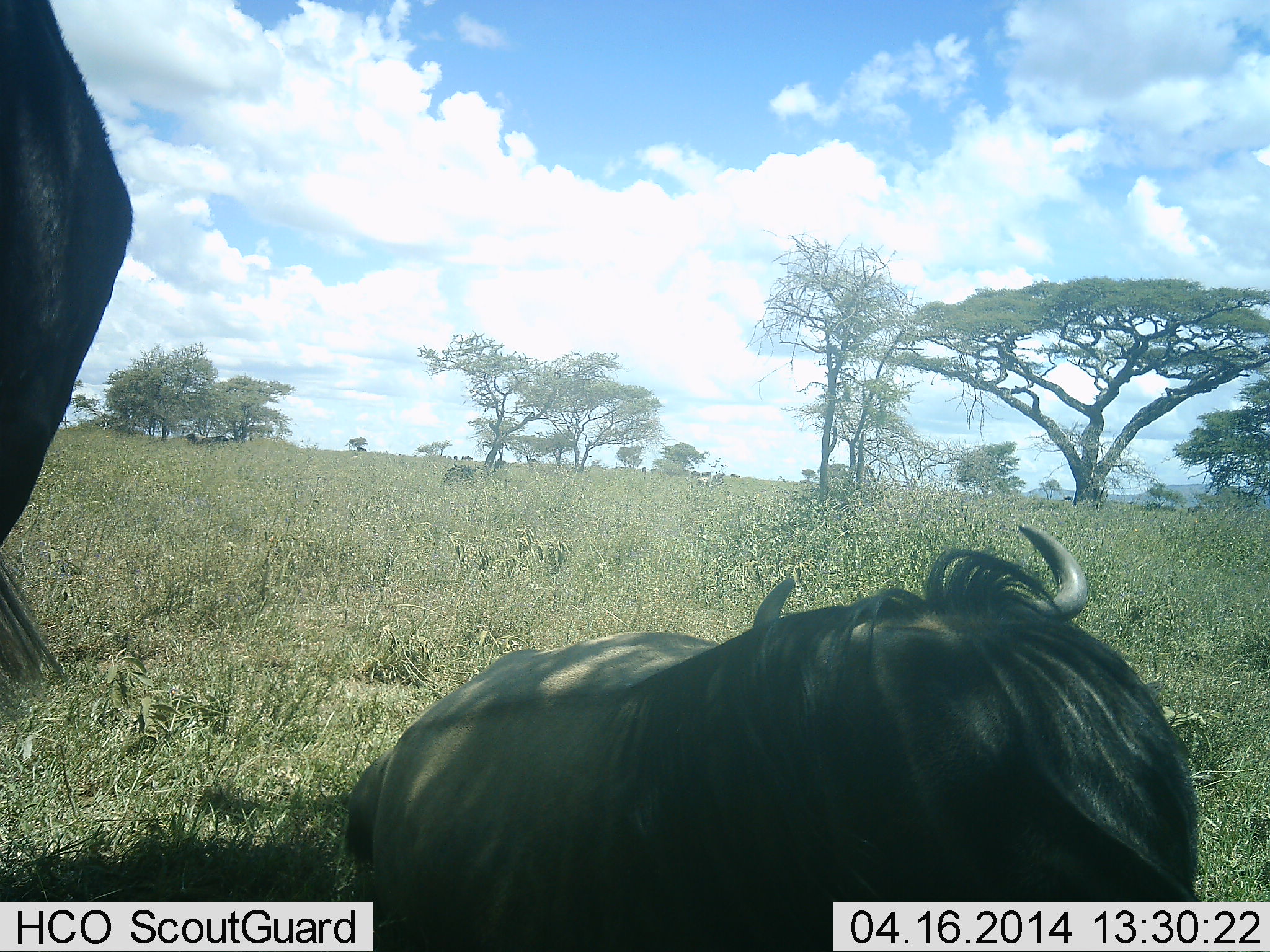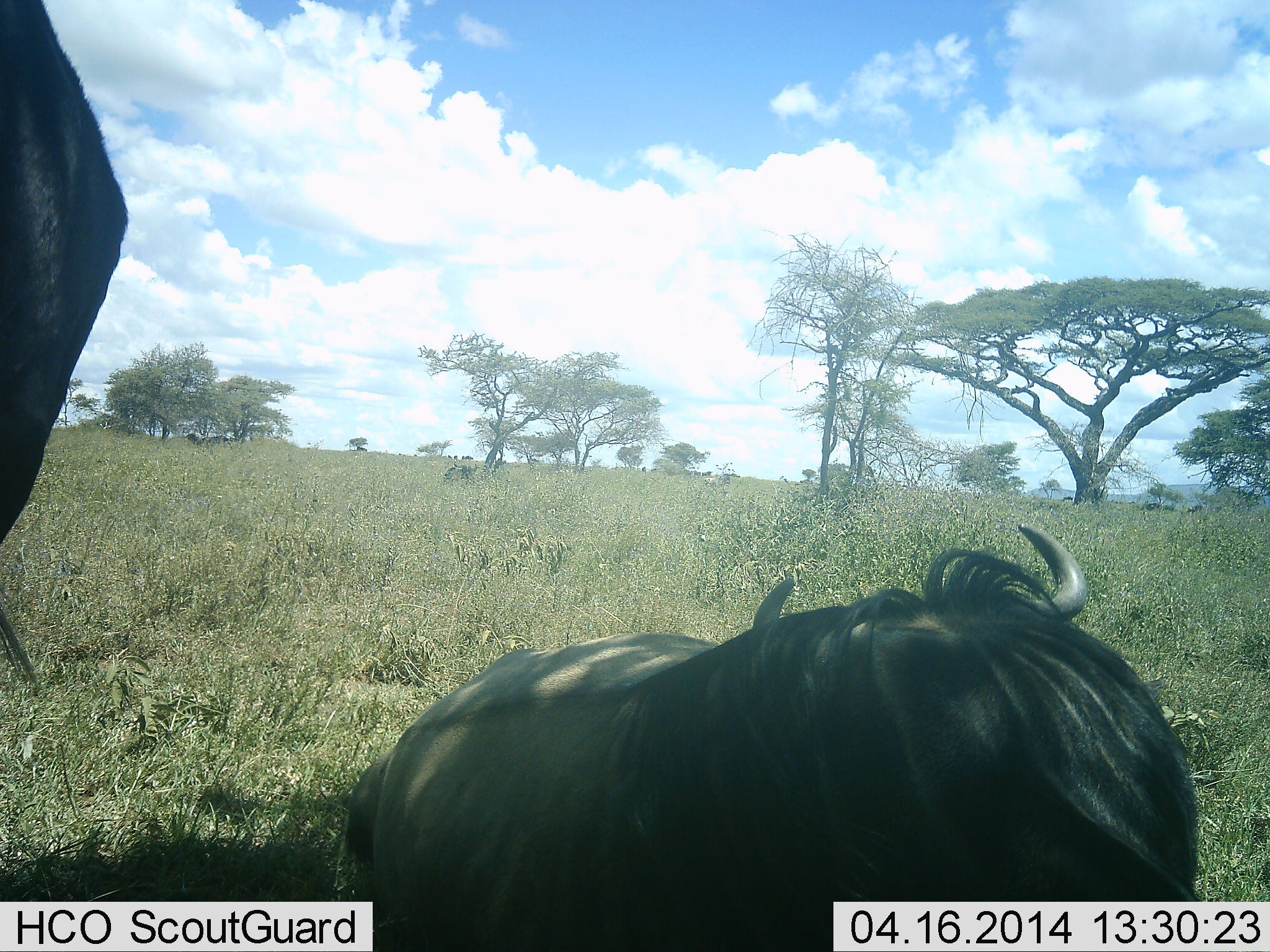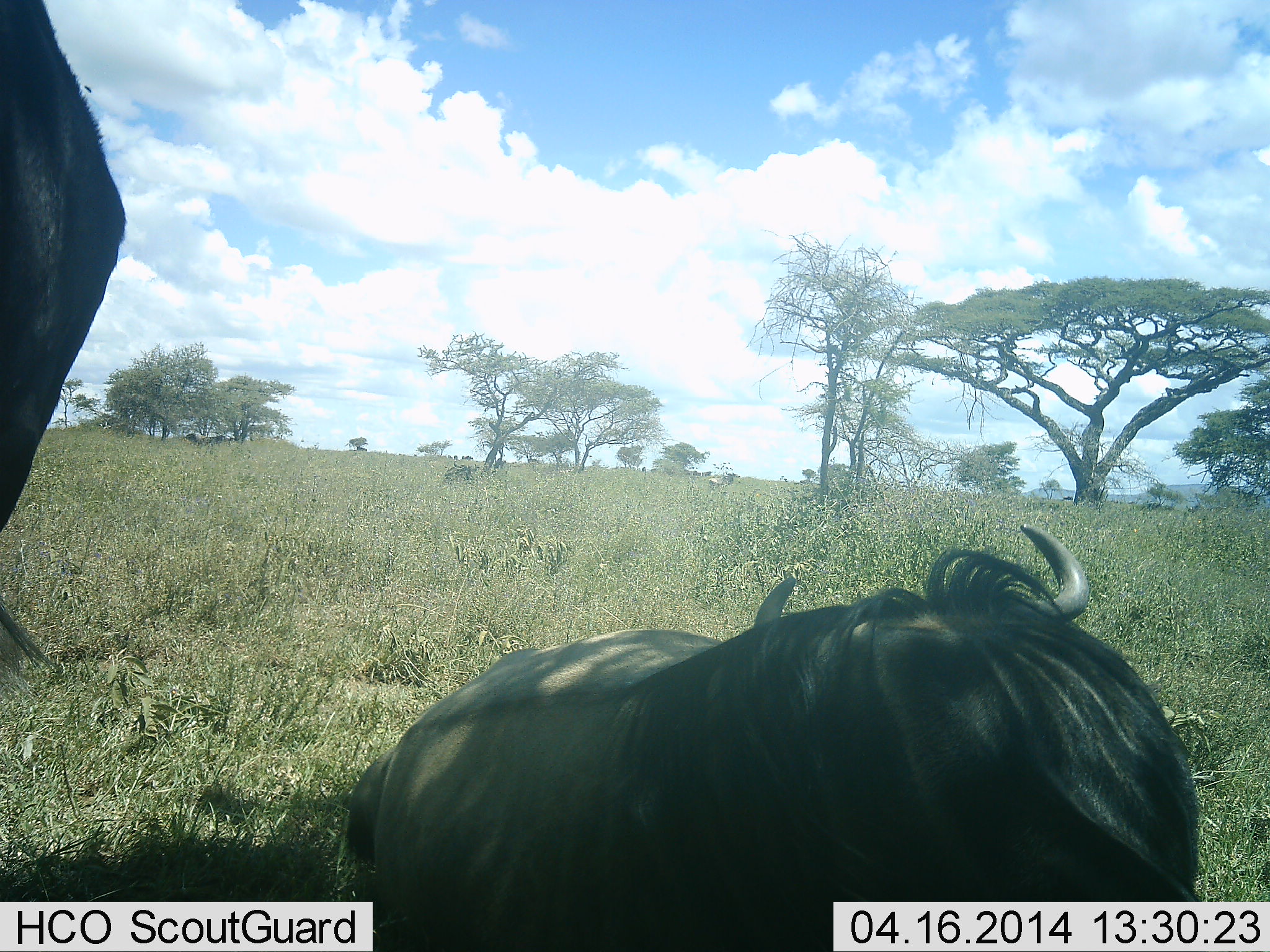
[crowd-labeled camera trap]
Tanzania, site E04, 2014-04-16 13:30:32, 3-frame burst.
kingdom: Animalia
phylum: Chordata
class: Mammalia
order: Artiodactyla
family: Bovidae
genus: Connochaetes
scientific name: Connochaetes taurinus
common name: blue wildebeest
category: wildebeest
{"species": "wildebeest (blue wildebeest) (Connochaetes taurinus)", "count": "2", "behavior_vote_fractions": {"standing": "70%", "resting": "90%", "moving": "0%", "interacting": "0%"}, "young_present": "0%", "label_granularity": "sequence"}